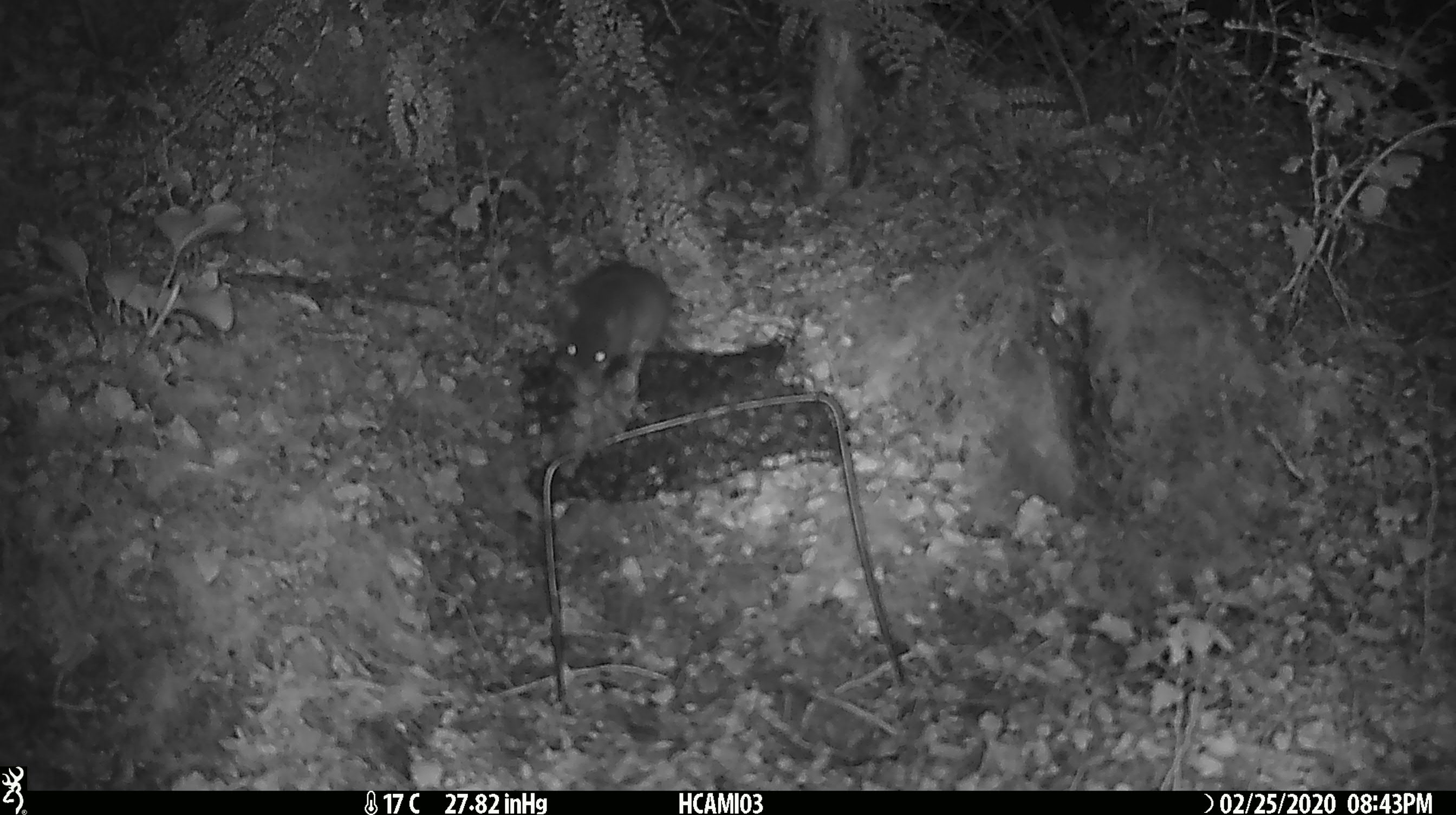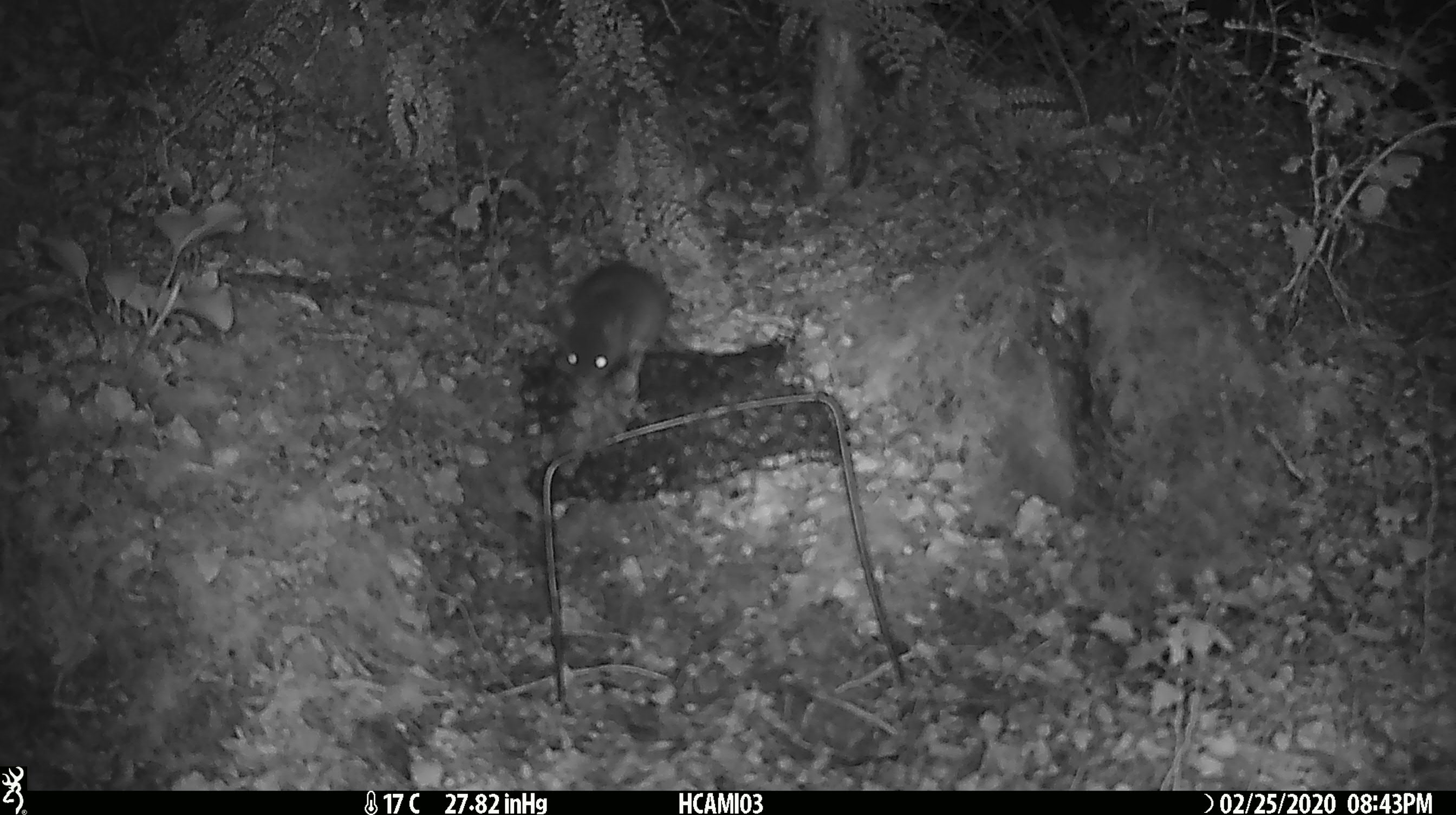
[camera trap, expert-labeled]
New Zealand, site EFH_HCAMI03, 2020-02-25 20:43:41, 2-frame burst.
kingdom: Animalia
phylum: Chordata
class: Mammalia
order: Rodentia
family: Muridae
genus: Mus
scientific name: Mus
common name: mouse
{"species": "mouse (Mus)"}